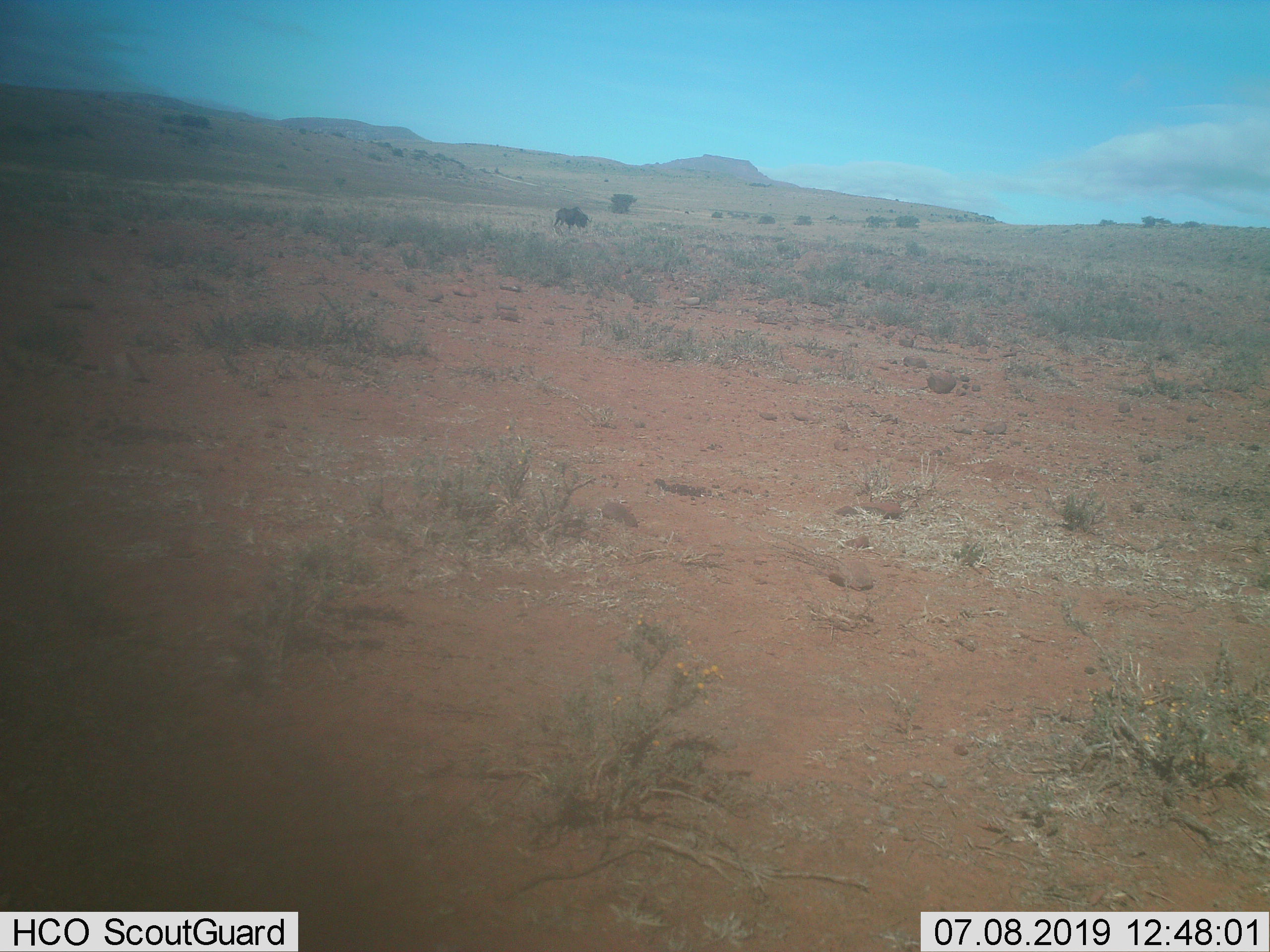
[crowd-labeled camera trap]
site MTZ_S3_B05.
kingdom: Animalia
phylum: Chordata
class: Mammalia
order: Artiodactyla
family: Bovidae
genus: Connochaetes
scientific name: Connochaetes gnou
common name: black wildebeest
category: wildebeestblack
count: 1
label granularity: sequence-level